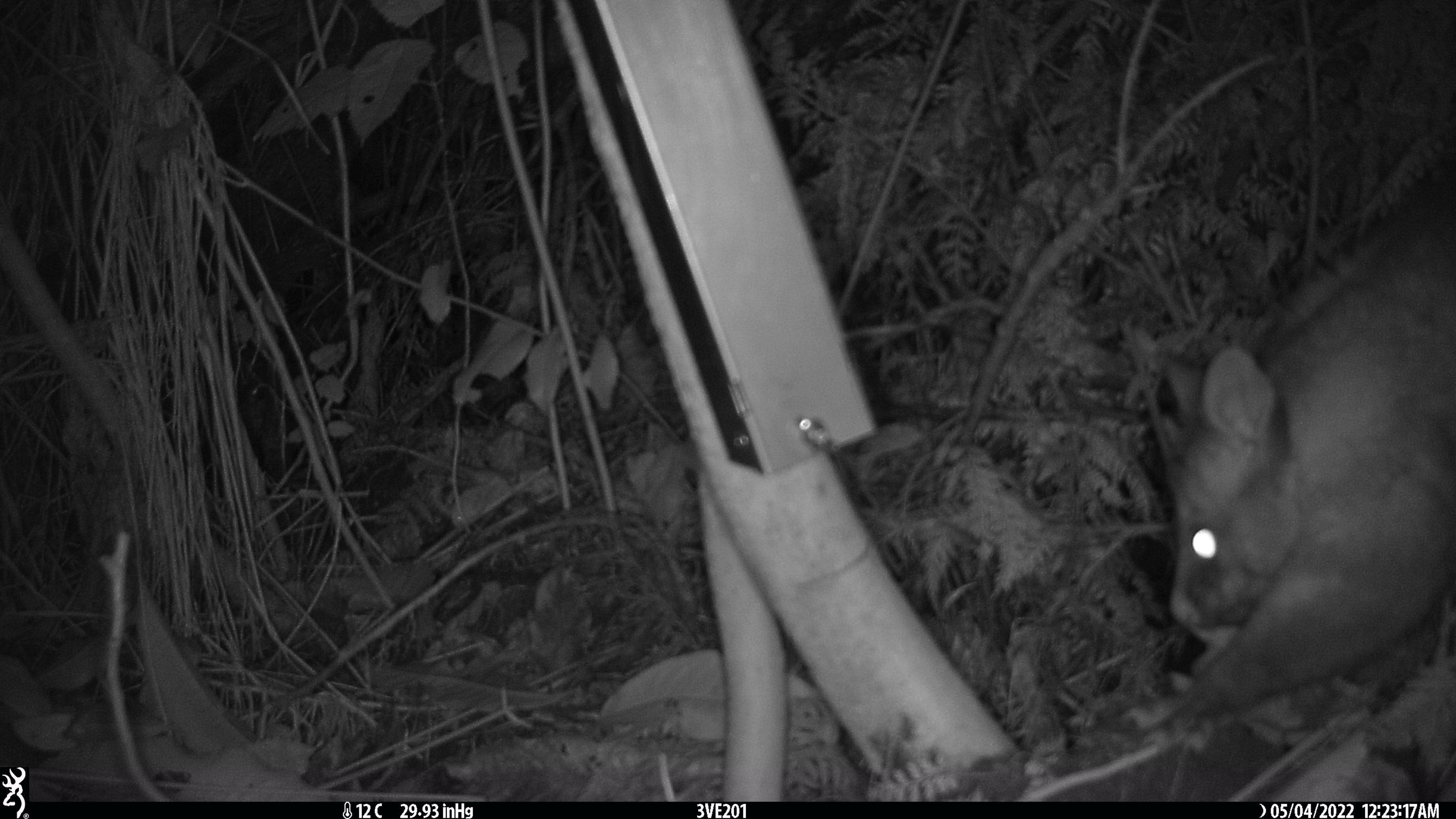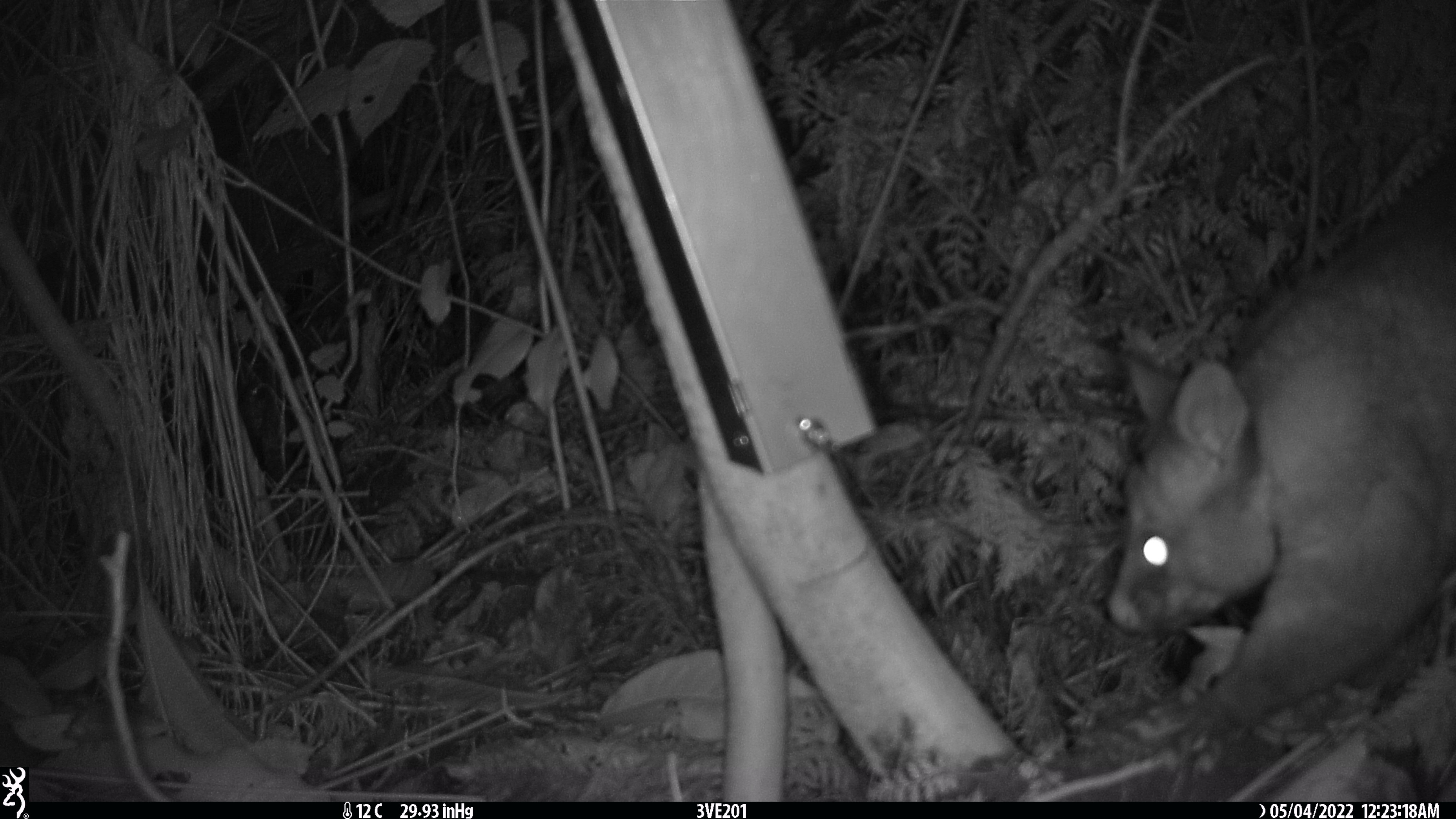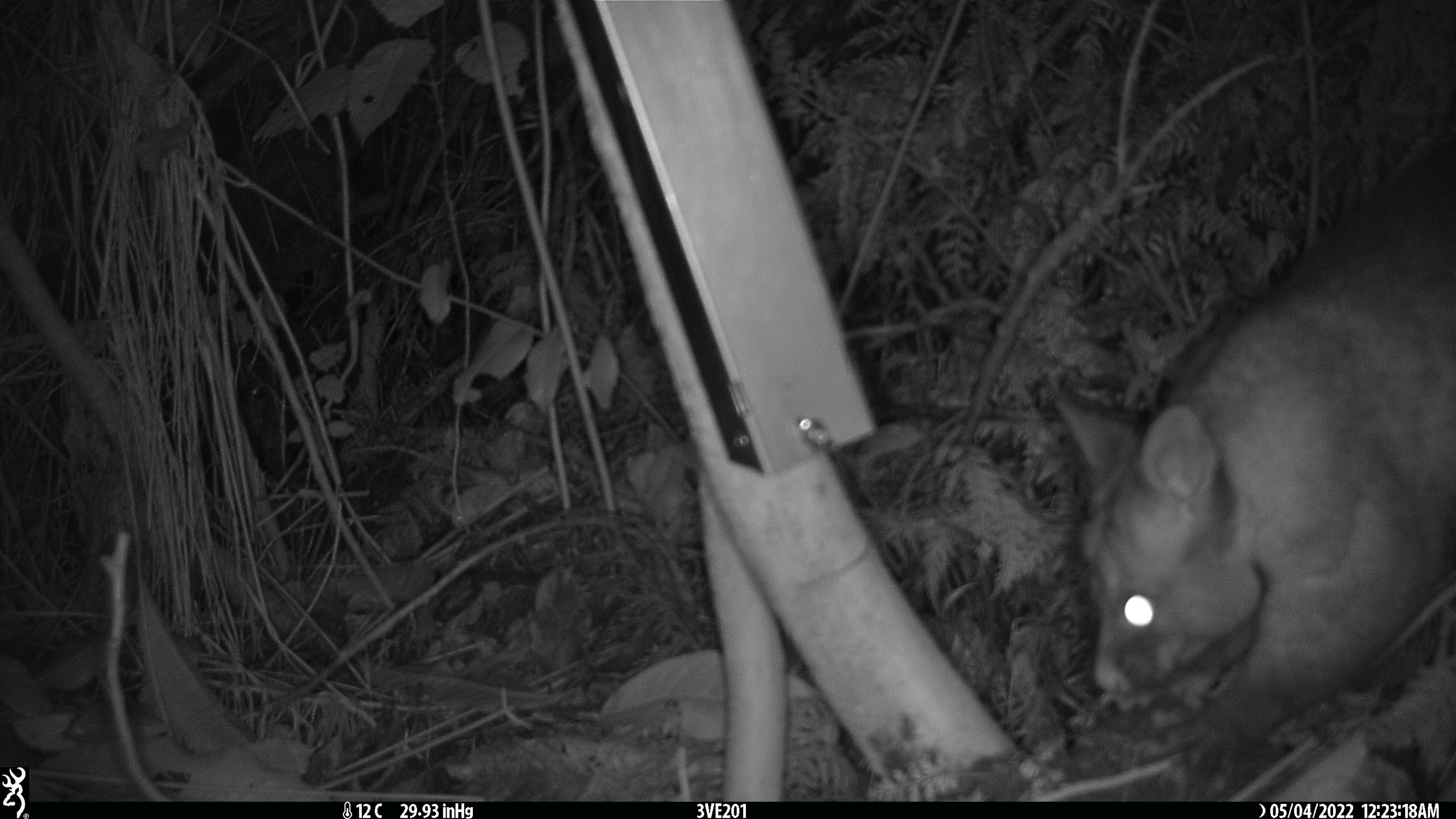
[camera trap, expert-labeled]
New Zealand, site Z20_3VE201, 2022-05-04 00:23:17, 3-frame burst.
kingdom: Animalia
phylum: Chordata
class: Mammalia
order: Diprotodontia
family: Phalangeridae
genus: Trichosurus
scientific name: Trichosurus vulpecula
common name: common brushtail possum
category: possum